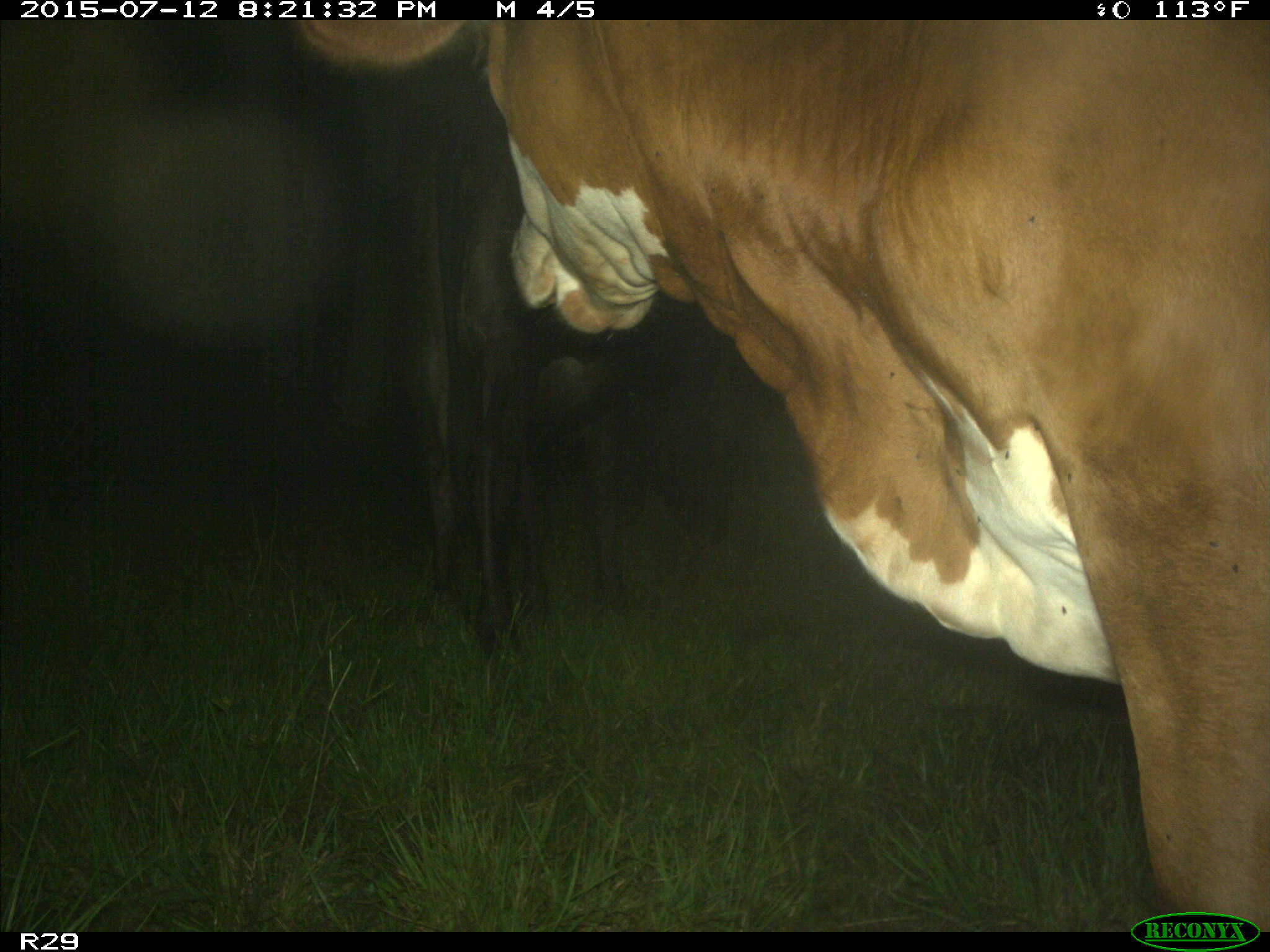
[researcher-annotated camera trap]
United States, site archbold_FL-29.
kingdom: Animalia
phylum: Chordata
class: Mammalia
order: Artiodactyla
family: Bovidae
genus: Bos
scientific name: Bos taurus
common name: domestic cow